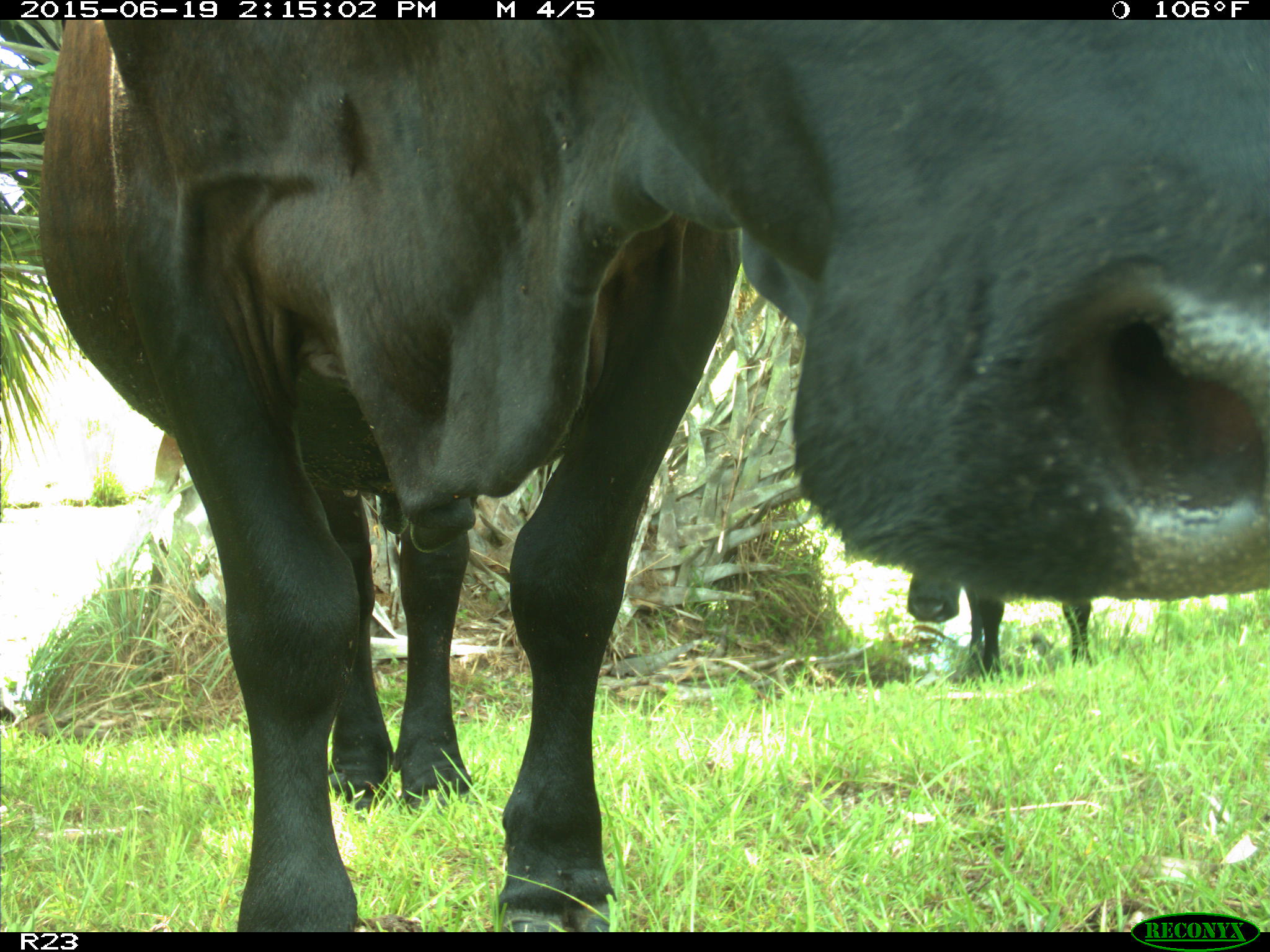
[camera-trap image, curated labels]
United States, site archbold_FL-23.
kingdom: Animalia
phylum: Chordata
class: Mammalia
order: Artiodactyla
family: Bovidae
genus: Bos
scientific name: Bos taurus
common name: domestic cow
Bos taurus (domestic cow).